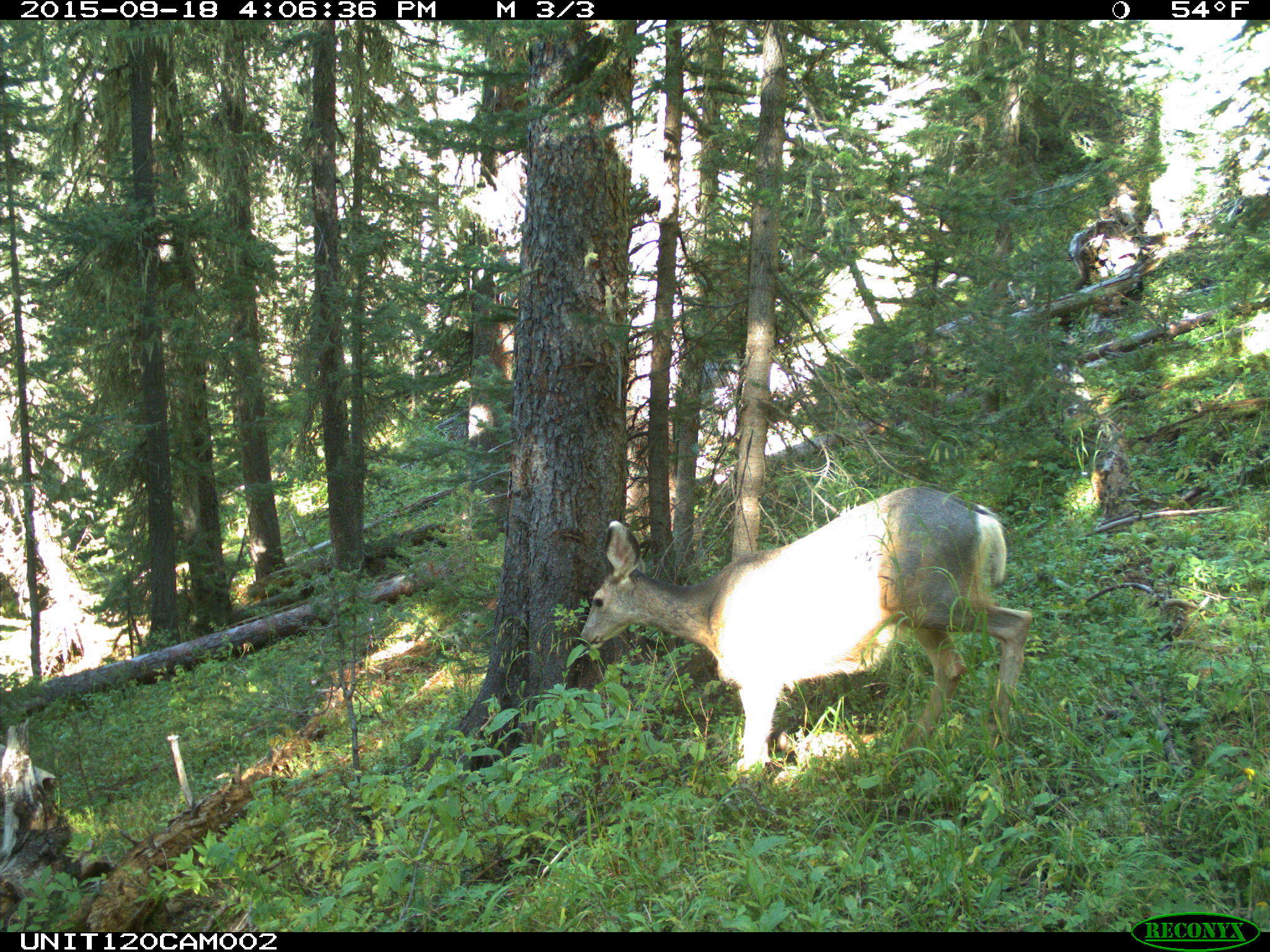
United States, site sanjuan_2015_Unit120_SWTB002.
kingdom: Animalia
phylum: Chordata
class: Mammalia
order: Artiodactyla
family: Cervidae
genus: Odocoileus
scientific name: Odocoileus hemionus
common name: mule deer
Odocoileus hemionus (mule deer).